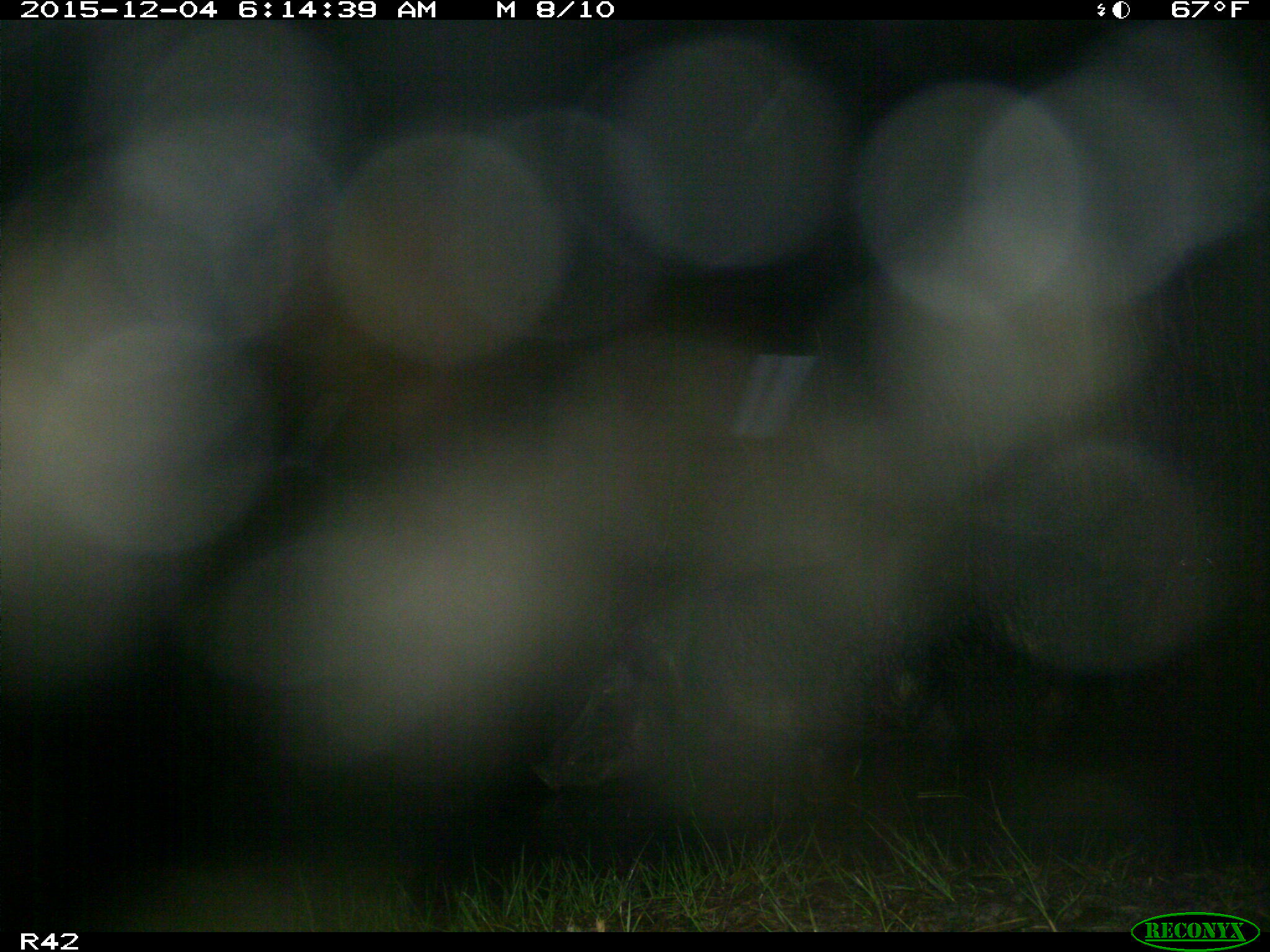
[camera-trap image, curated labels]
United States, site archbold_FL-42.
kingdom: Animalia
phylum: Chordata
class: Mammalia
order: Artiodactyla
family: Suidae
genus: Sus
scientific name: Sus scrofa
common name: wild boar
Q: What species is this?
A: Sus scrofa (wild boar).